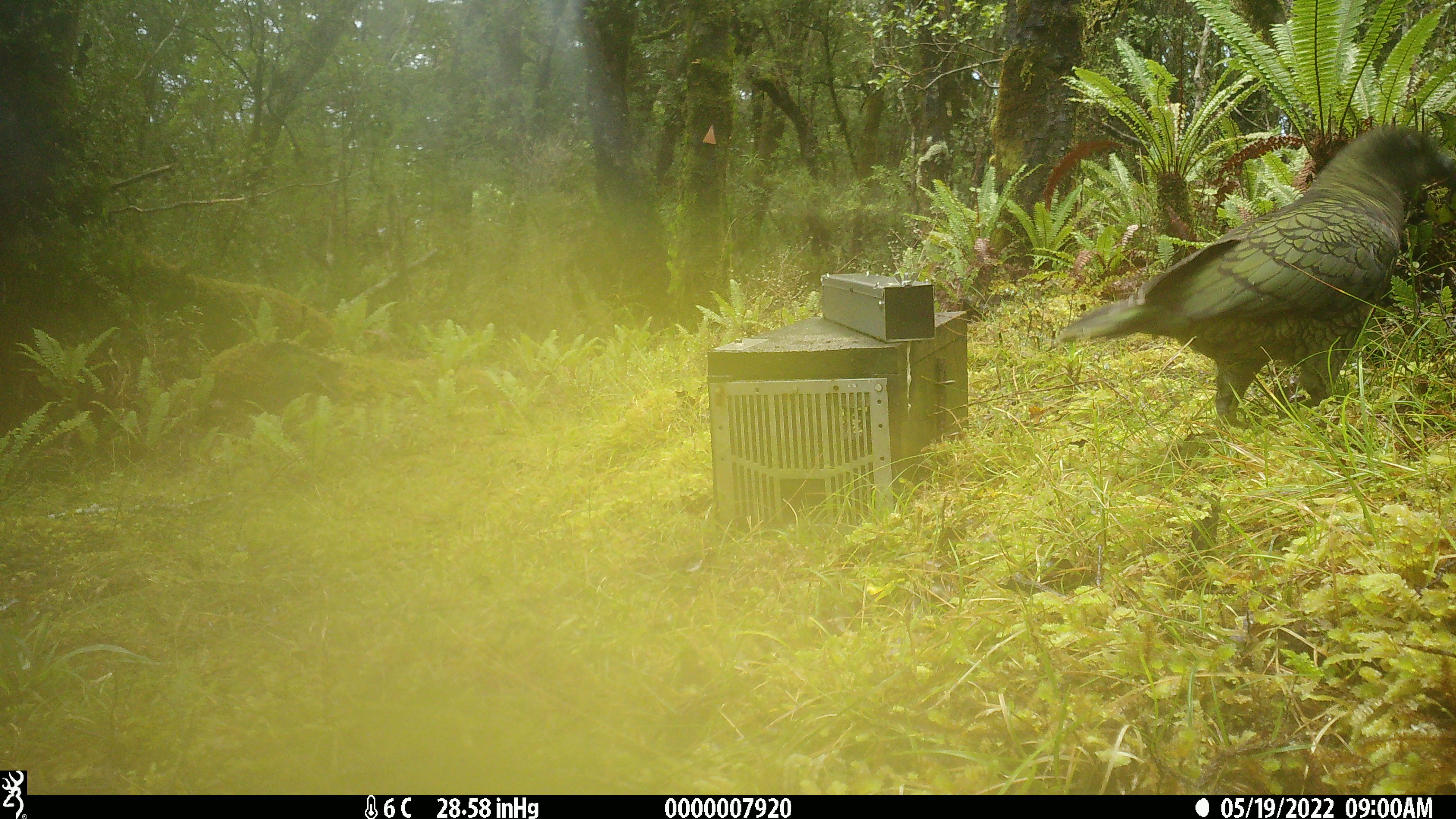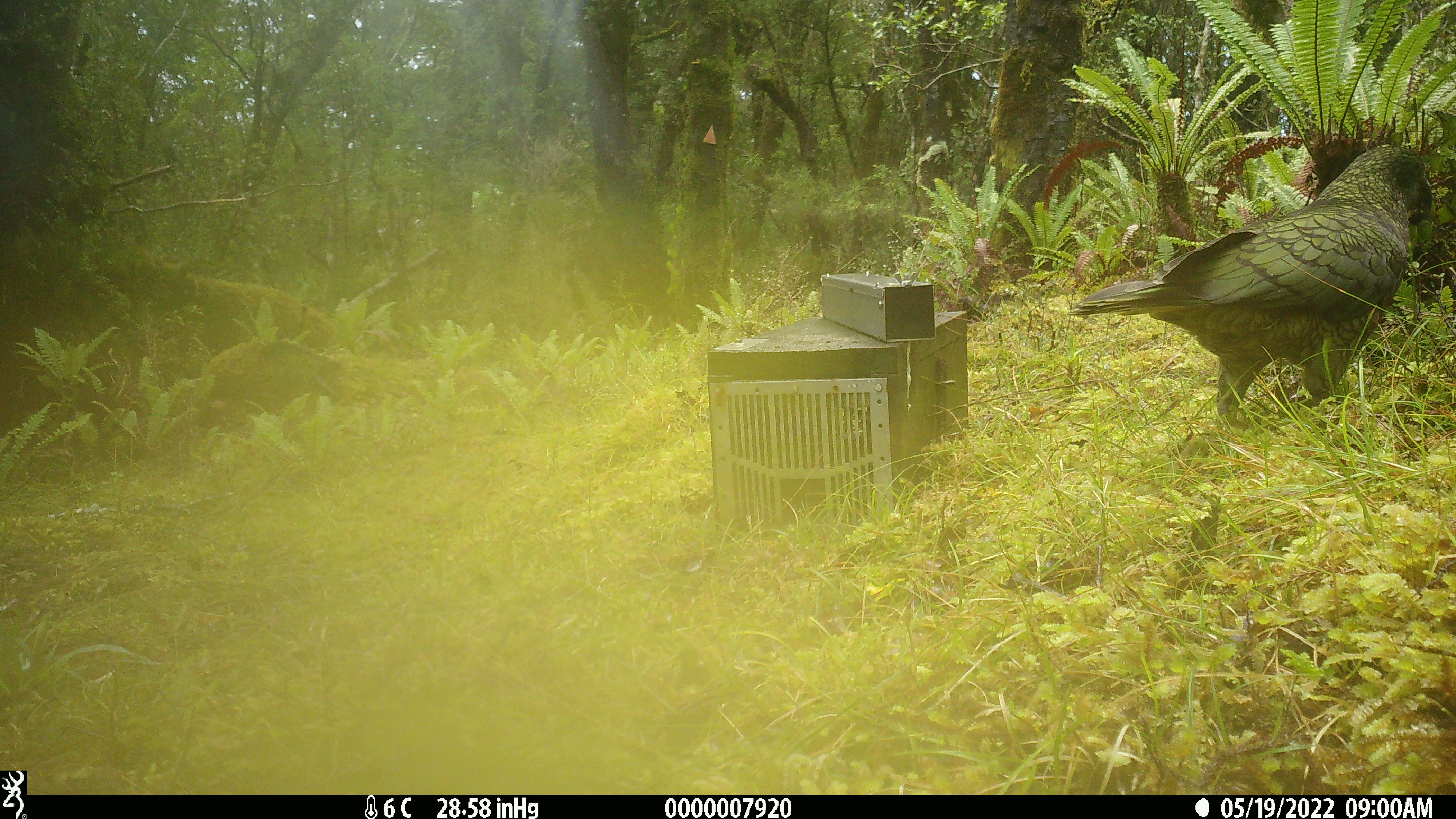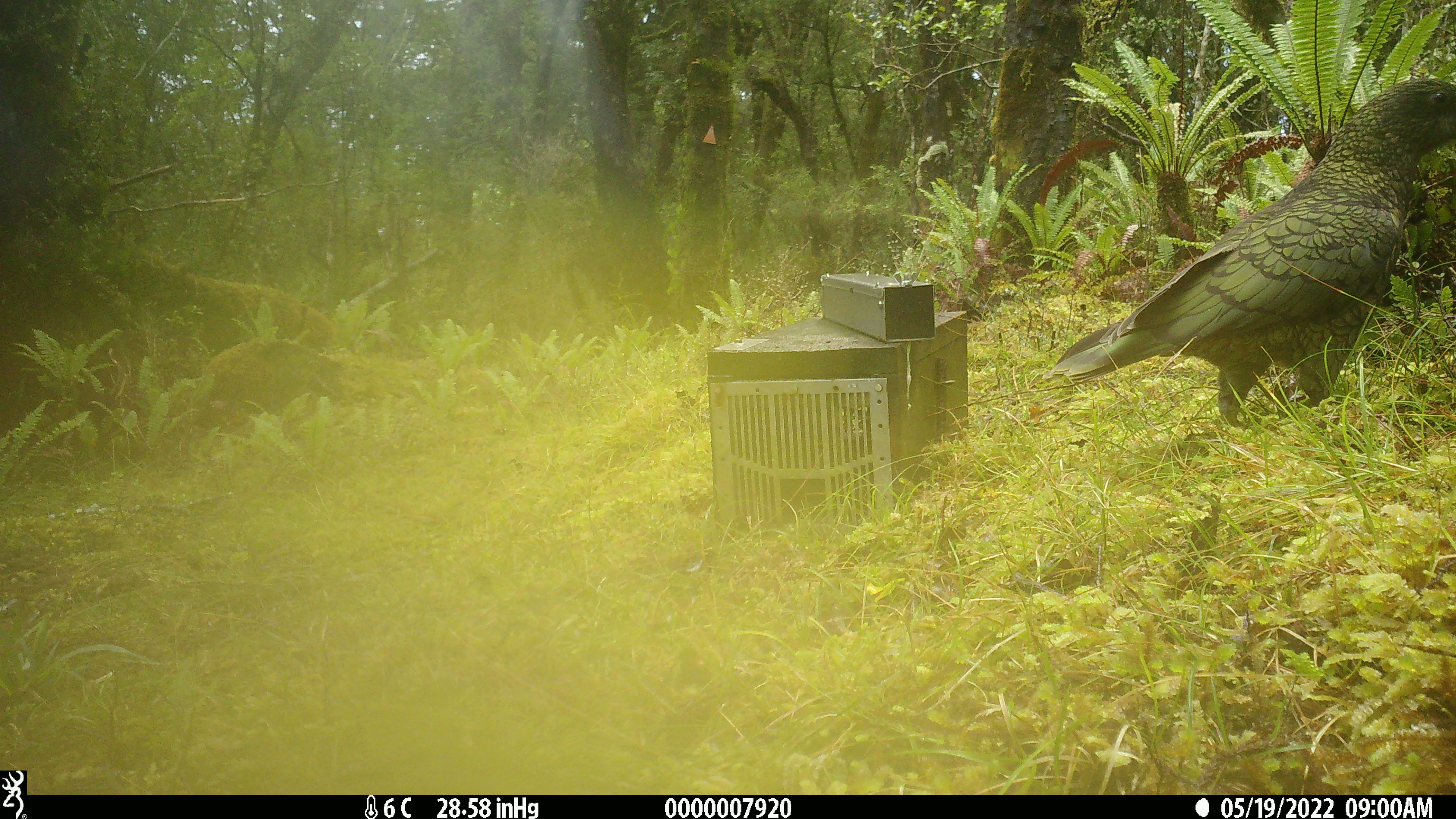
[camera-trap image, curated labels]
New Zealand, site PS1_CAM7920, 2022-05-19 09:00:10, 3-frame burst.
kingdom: Animalia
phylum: Chordata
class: Aves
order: Psittaciformes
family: Strigopidae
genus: Nestor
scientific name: Nestor notabilis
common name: kea